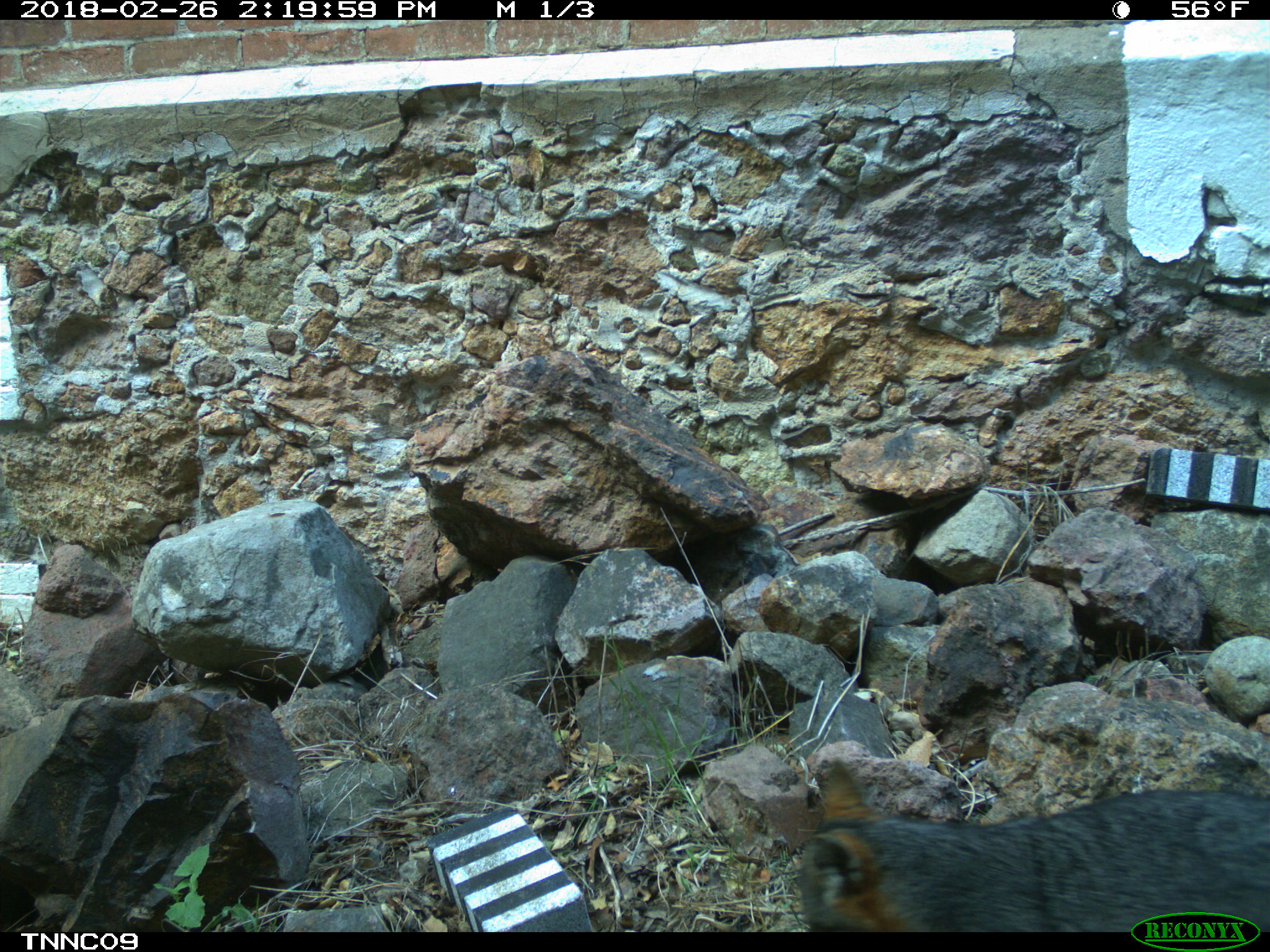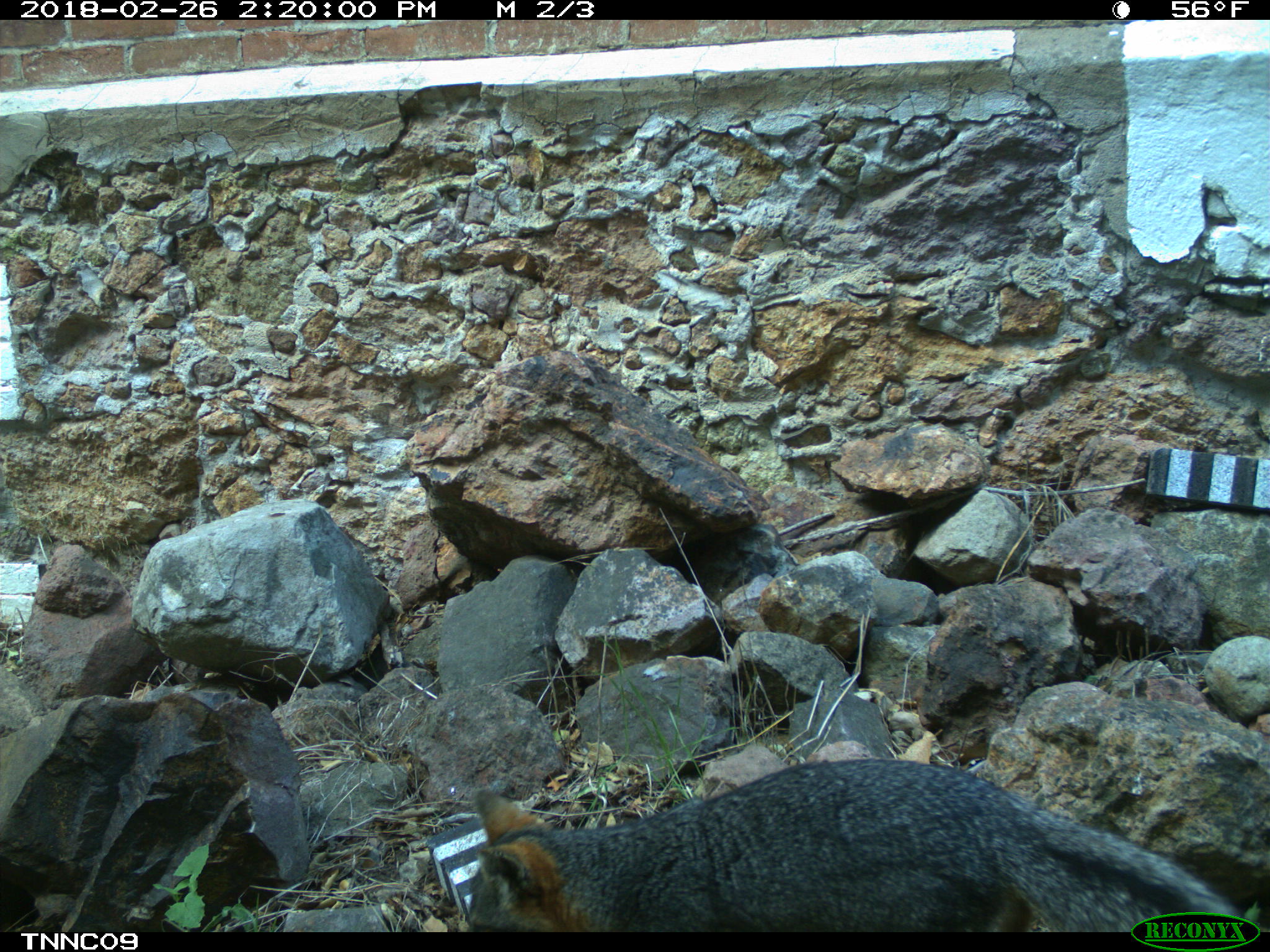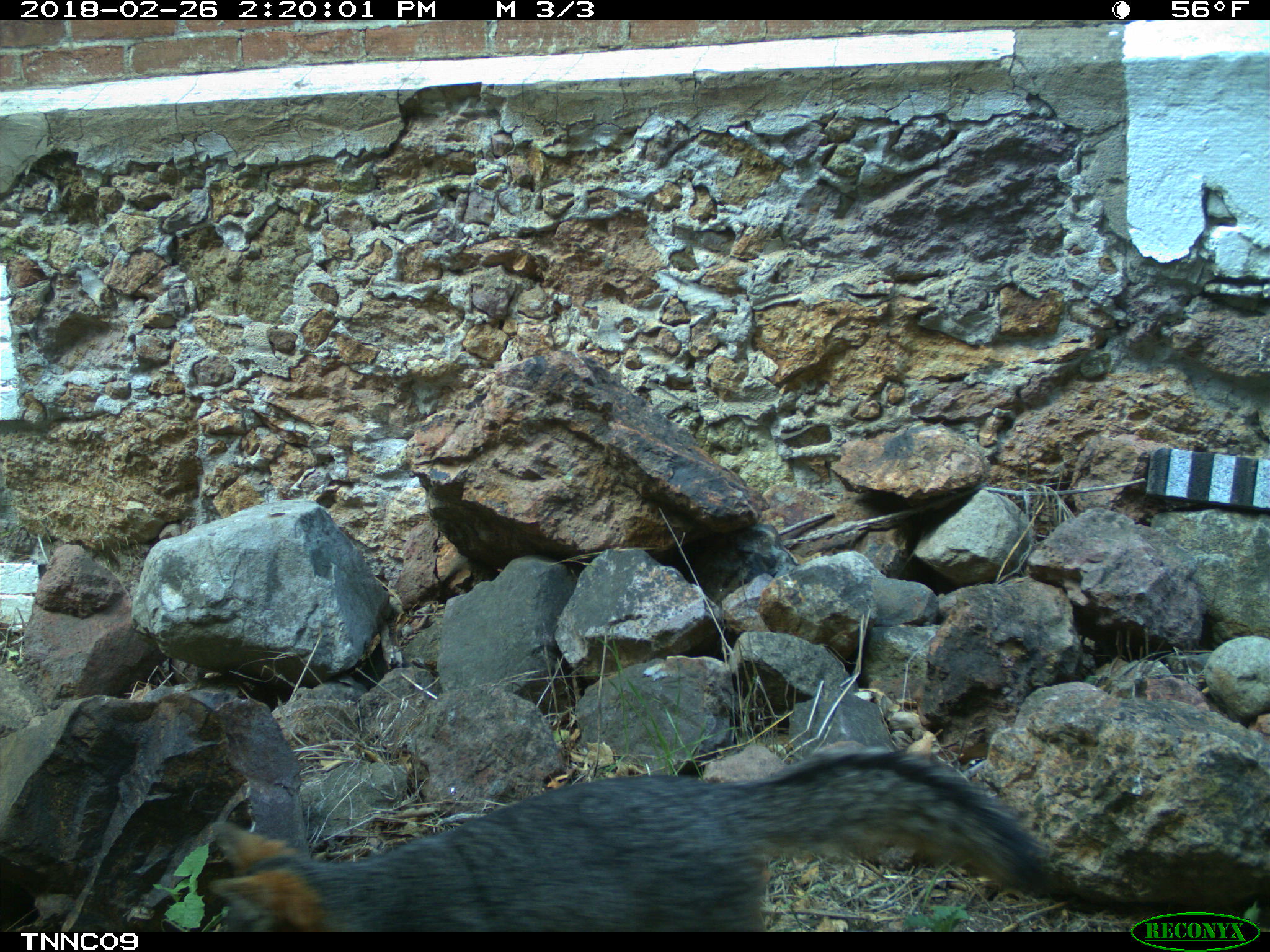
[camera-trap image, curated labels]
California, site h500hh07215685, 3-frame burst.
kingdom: Animalia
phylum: Chordata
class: Mammalia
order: Carnivora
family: Canidae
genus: Urocyon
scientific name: Urocyon littoralis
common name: island fox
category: fox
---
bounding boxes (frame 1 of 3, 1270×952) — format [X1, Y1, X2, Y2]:
fox: [797, 757, 1269, 930]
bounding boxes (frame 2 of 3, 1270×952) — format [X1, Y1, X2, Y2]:
fox: [466, 756, 1246, 930]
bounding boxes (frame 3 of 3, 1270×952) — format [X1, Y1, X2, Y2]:
fox: [206, 743, 1052, 932]